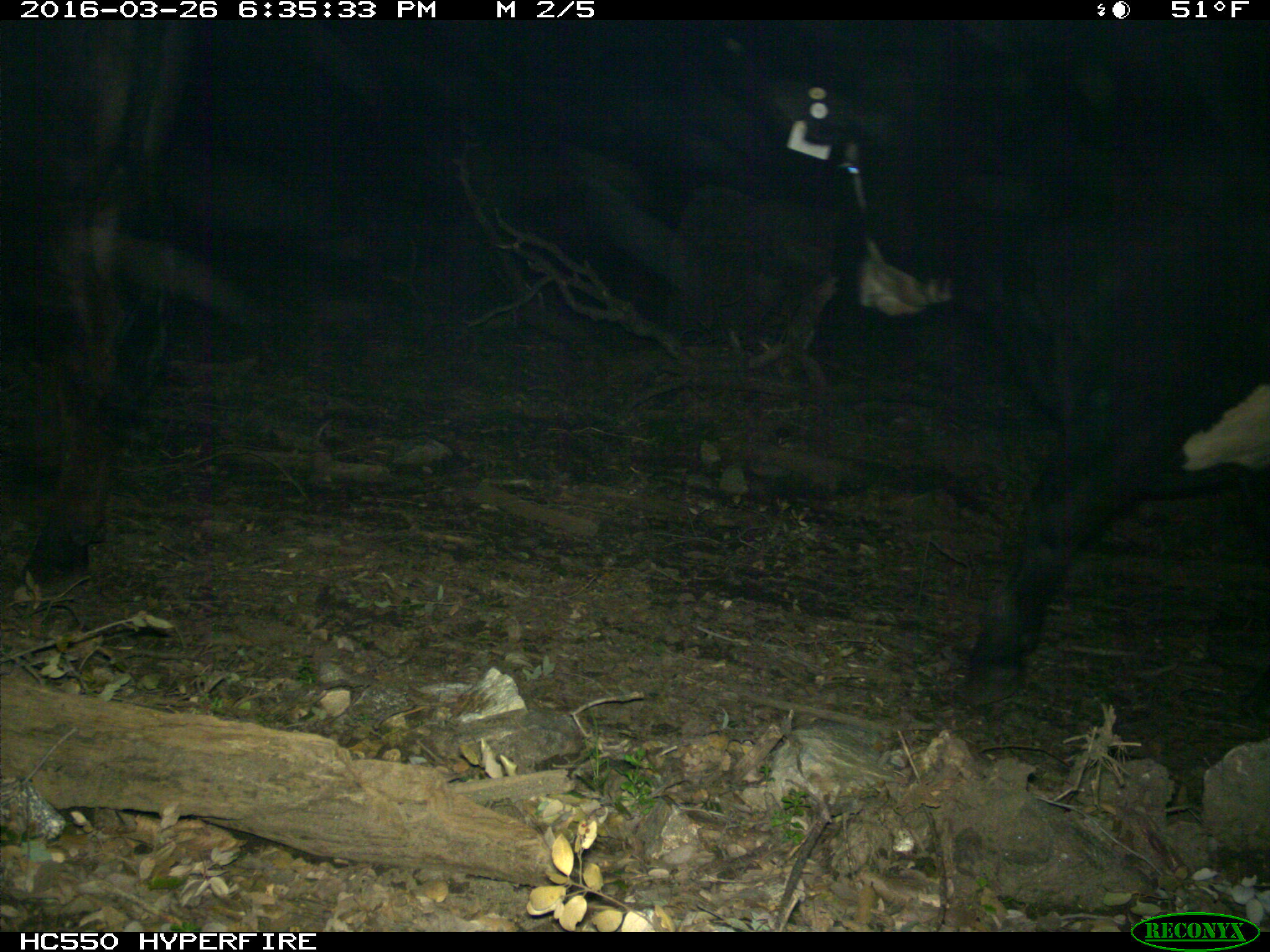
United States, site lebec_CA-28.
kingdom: Animalia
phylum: Chordata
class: Mammalia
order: Artiodactyla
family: Bovidae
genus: Bos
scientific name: Bos taurus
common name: domestic cow